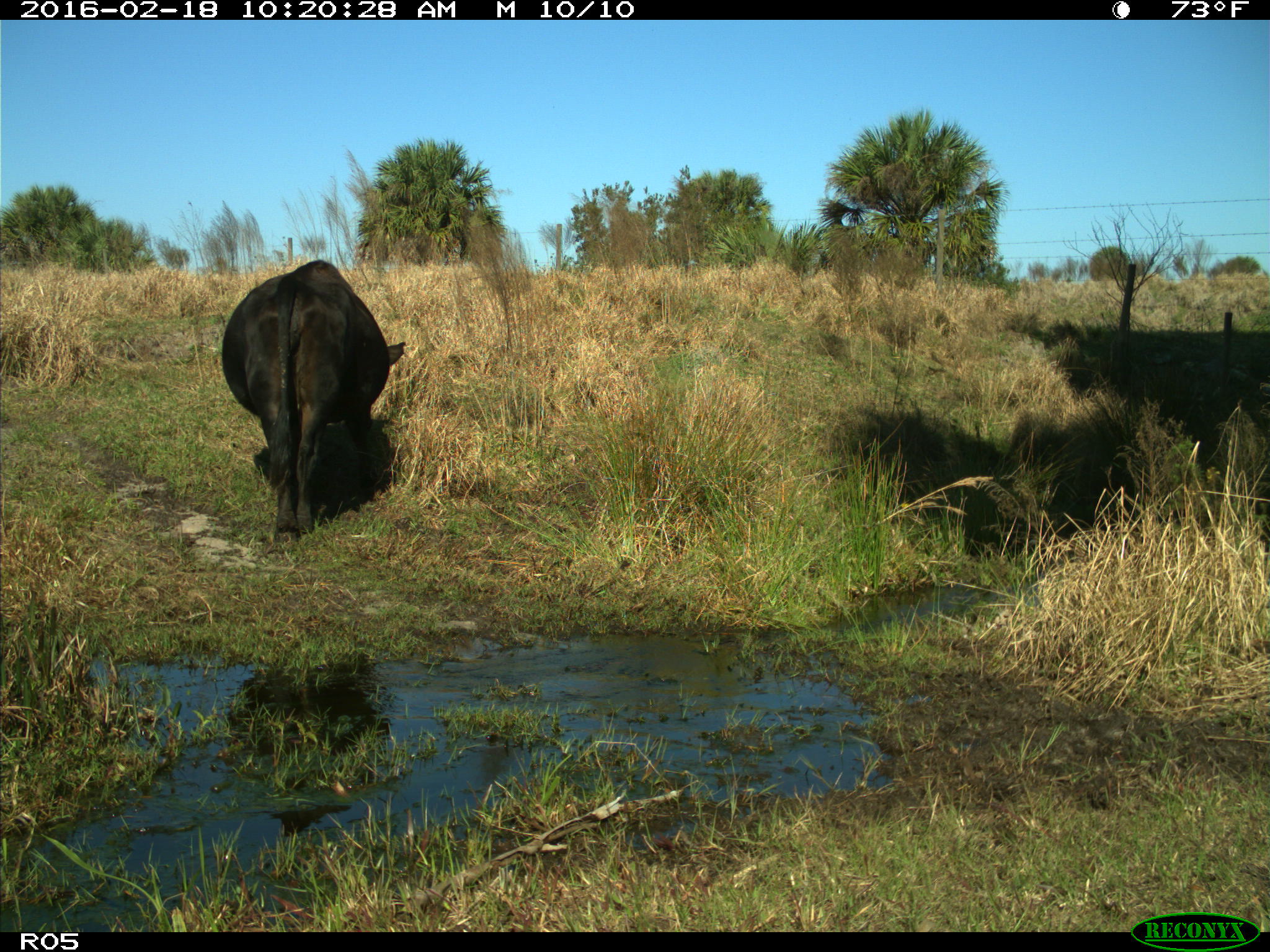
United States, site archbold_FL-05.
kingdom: Animalia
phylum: Chordata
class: Mammalia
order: Artiodactyla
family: Bovidae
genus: Bos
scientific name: Bos taurus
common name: domestic cow